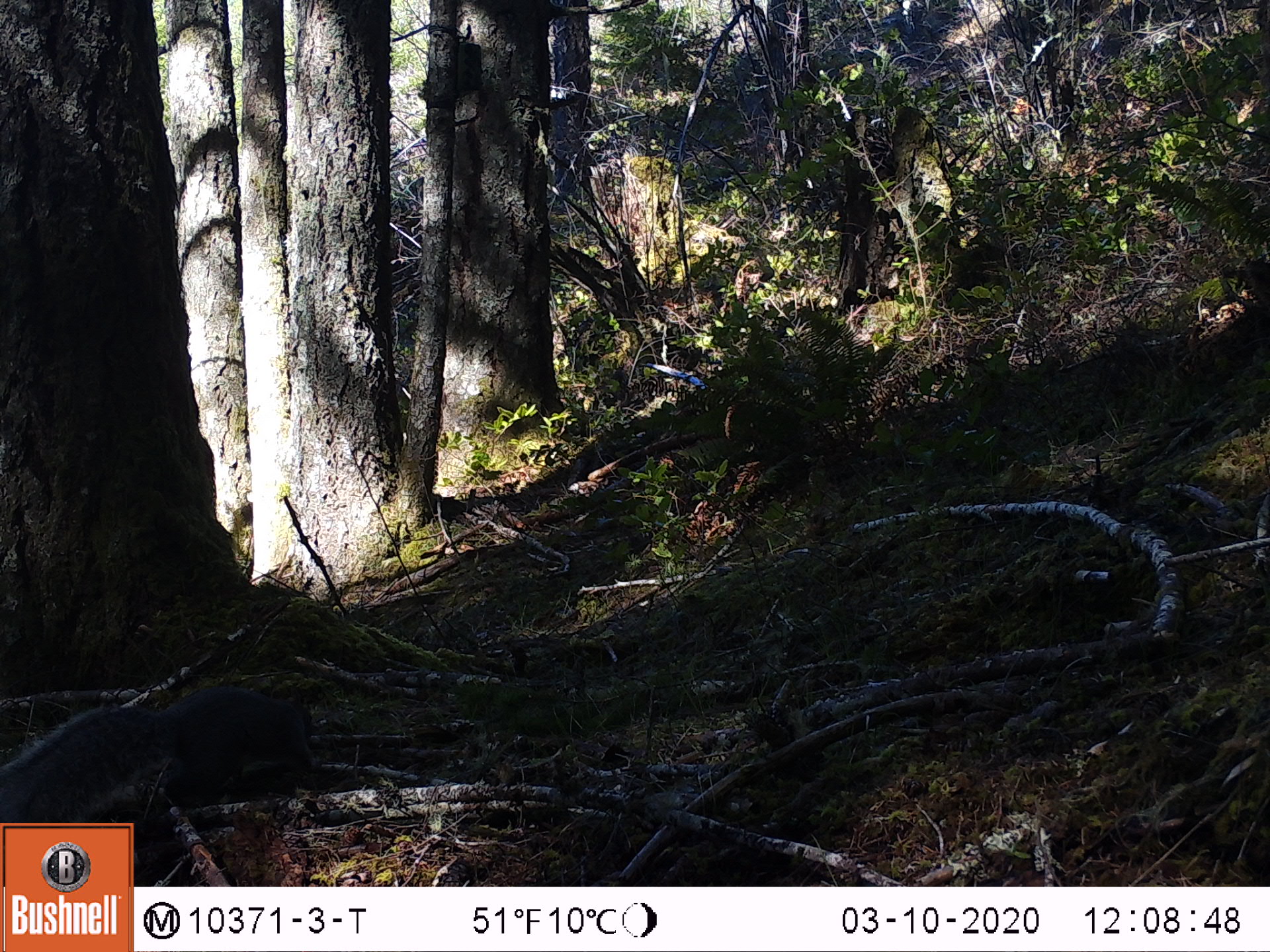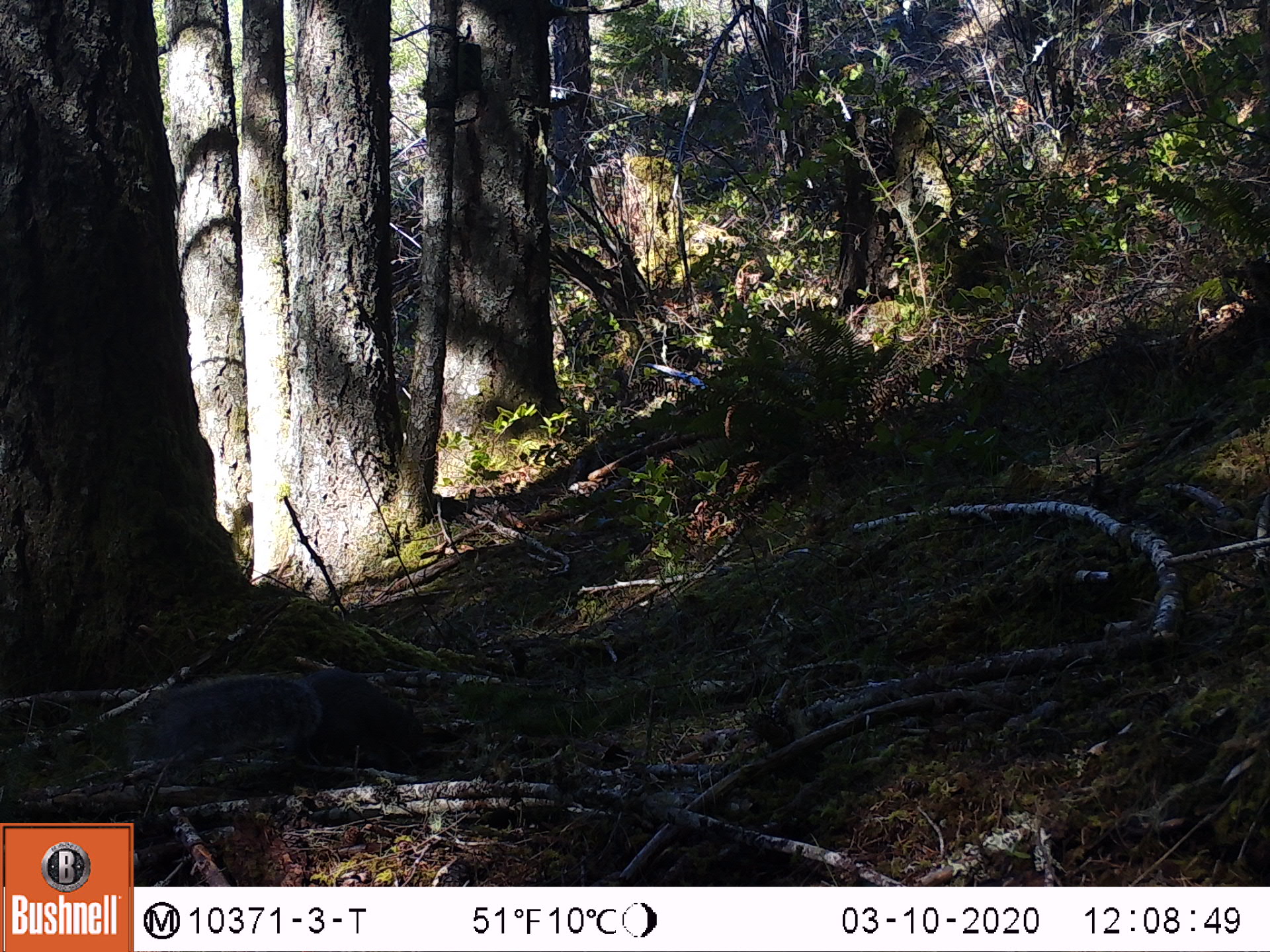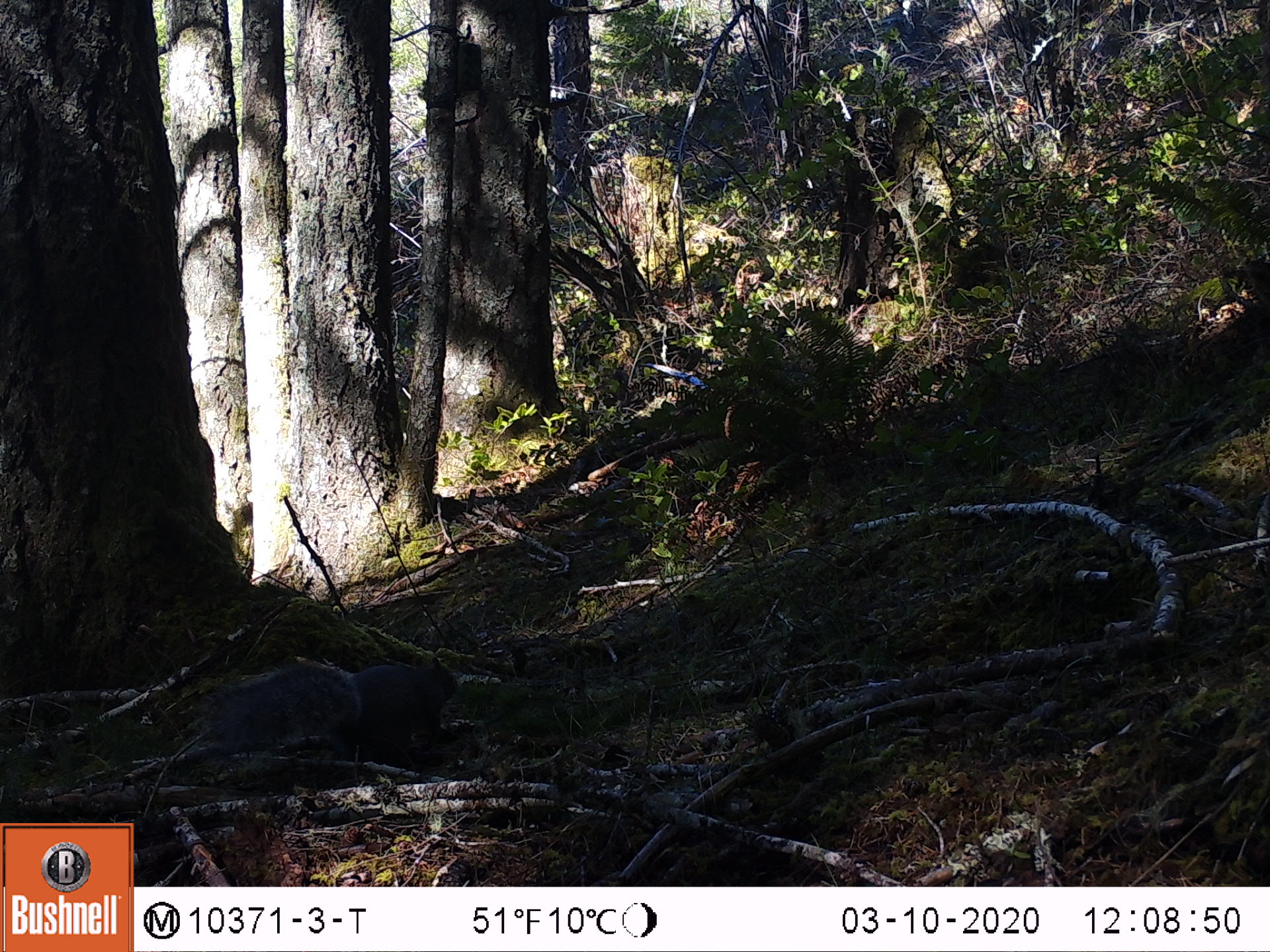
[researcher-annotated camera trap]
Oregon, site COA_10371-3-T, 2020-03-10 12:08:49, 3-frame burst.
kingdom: Animalia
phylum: Chordata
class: Mammalia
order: Rodentia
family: Sciuridae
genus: Sciurus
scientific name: Sciurus griseus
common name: western gray squirrel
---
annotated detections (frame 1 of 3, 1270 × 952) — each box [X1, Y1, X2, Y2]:
western gray squirrel: [5, 671, 325, 814]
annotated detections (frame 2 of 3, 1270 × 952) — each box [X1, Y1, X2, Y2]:
western gray squirrel: [140, 662, 425, 766]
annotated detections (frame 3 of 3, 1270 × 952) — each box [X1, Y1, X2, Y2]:
western gray squirrel: [194, 649, 471, 766]